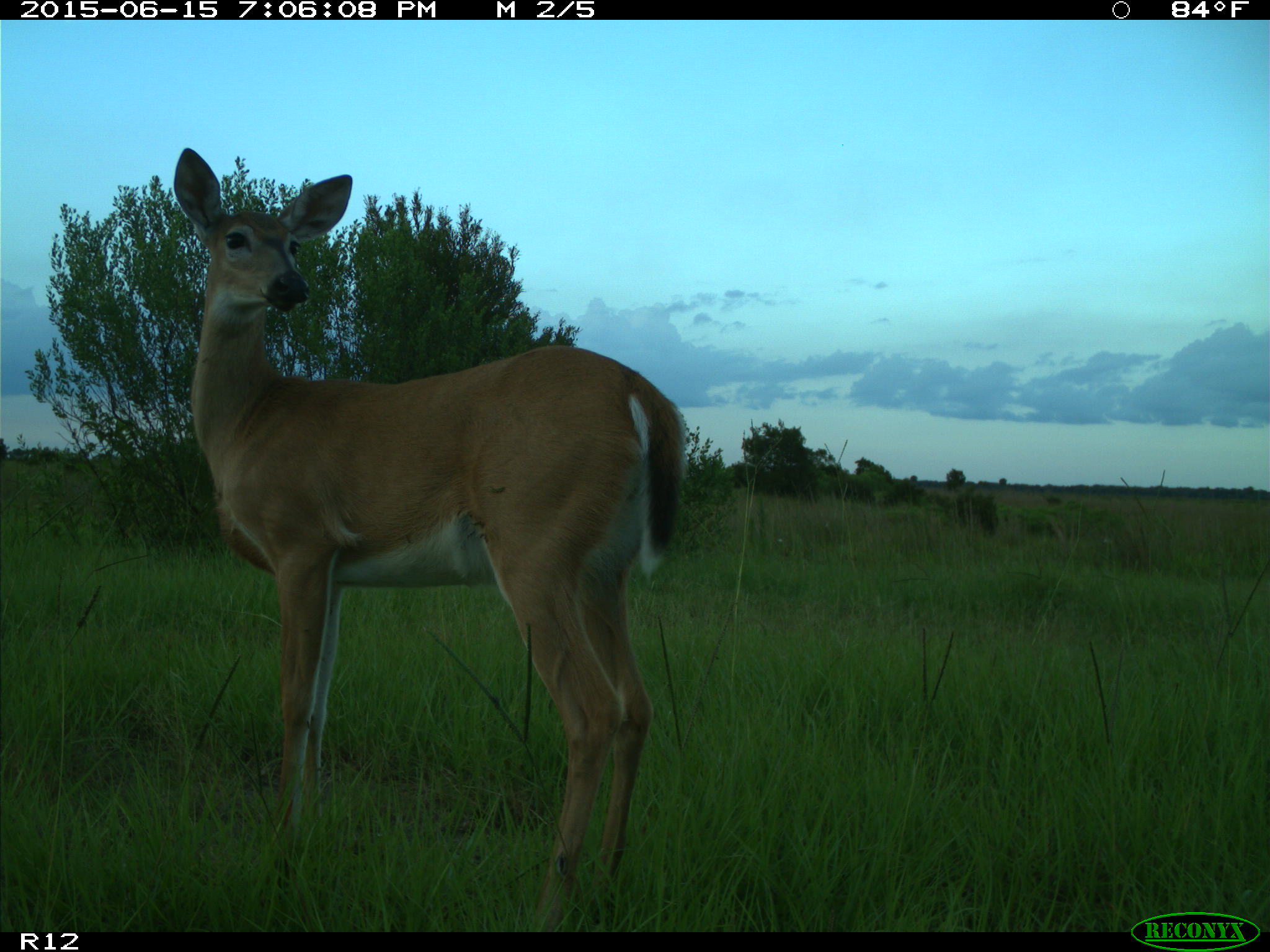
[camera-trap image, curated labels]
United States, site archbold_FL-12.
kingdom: Animalia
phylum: Chordata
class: Mammalia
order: Artiodactyla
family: Cervidae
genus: Odocoileus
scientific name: Odocoileus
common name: deer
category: unidentified deer